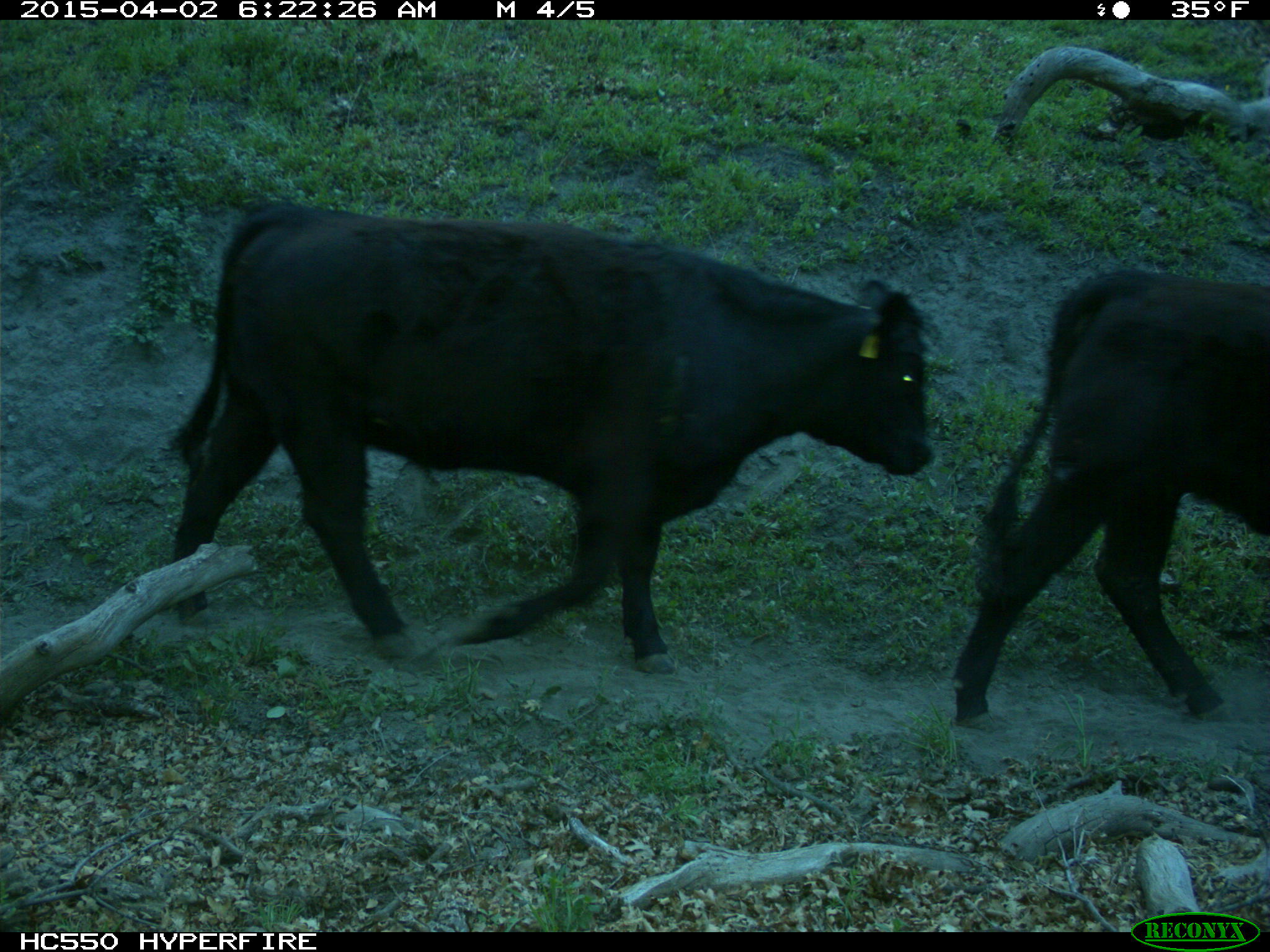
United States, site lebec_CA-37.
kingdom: Animalia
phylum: Chordata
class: Mammalia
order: Artiodactyla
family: Bovidae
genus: Bos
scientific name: Bos taurus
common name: domestic cow